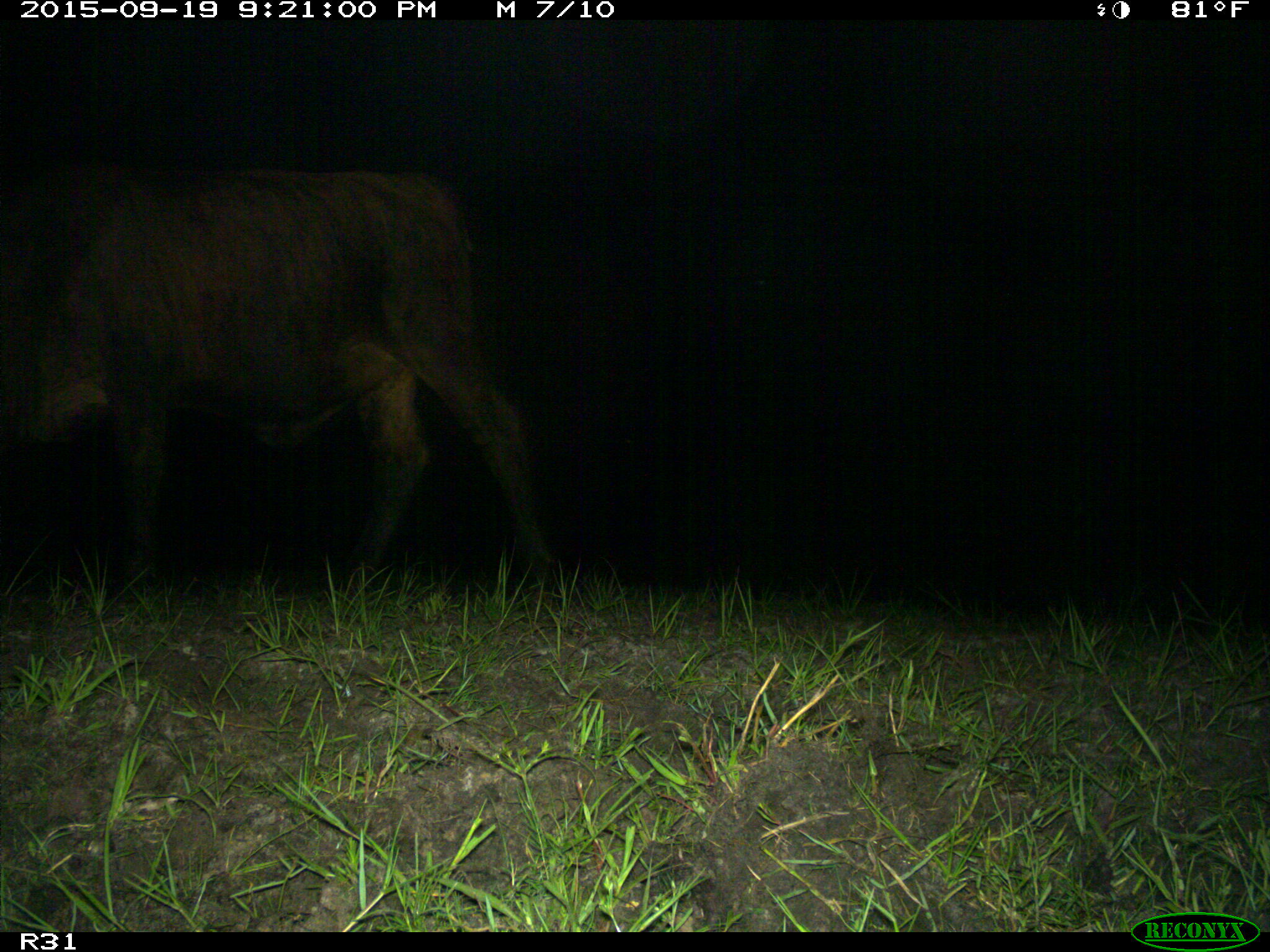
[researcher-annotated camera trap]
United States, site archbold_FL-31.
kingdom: Animalia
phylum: Chordata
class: Mammalia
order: Artiodactyla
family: Bovidae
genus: Bos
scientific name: Bos taurus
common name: domestic cow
Bos taurus (domestic cow).